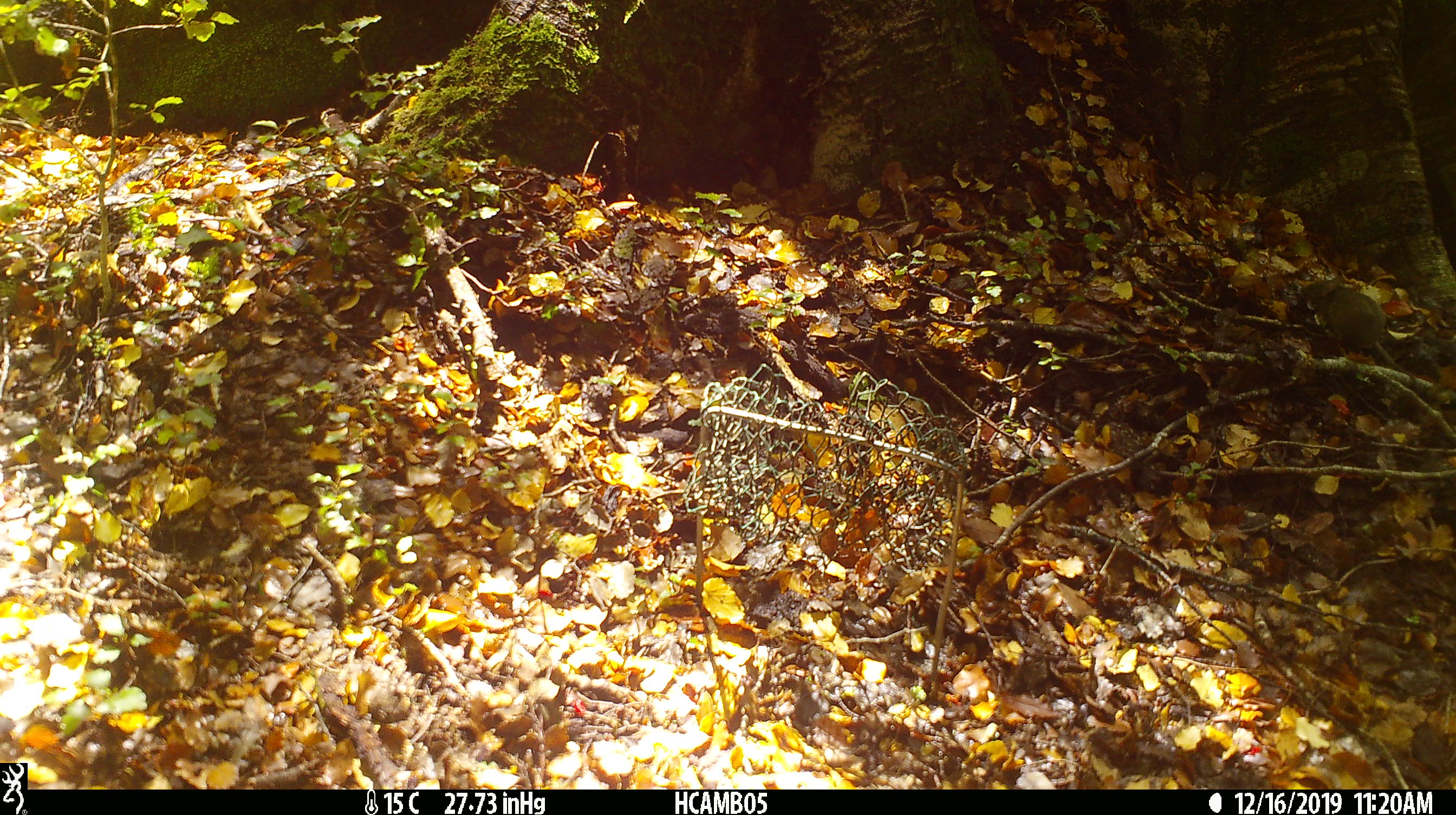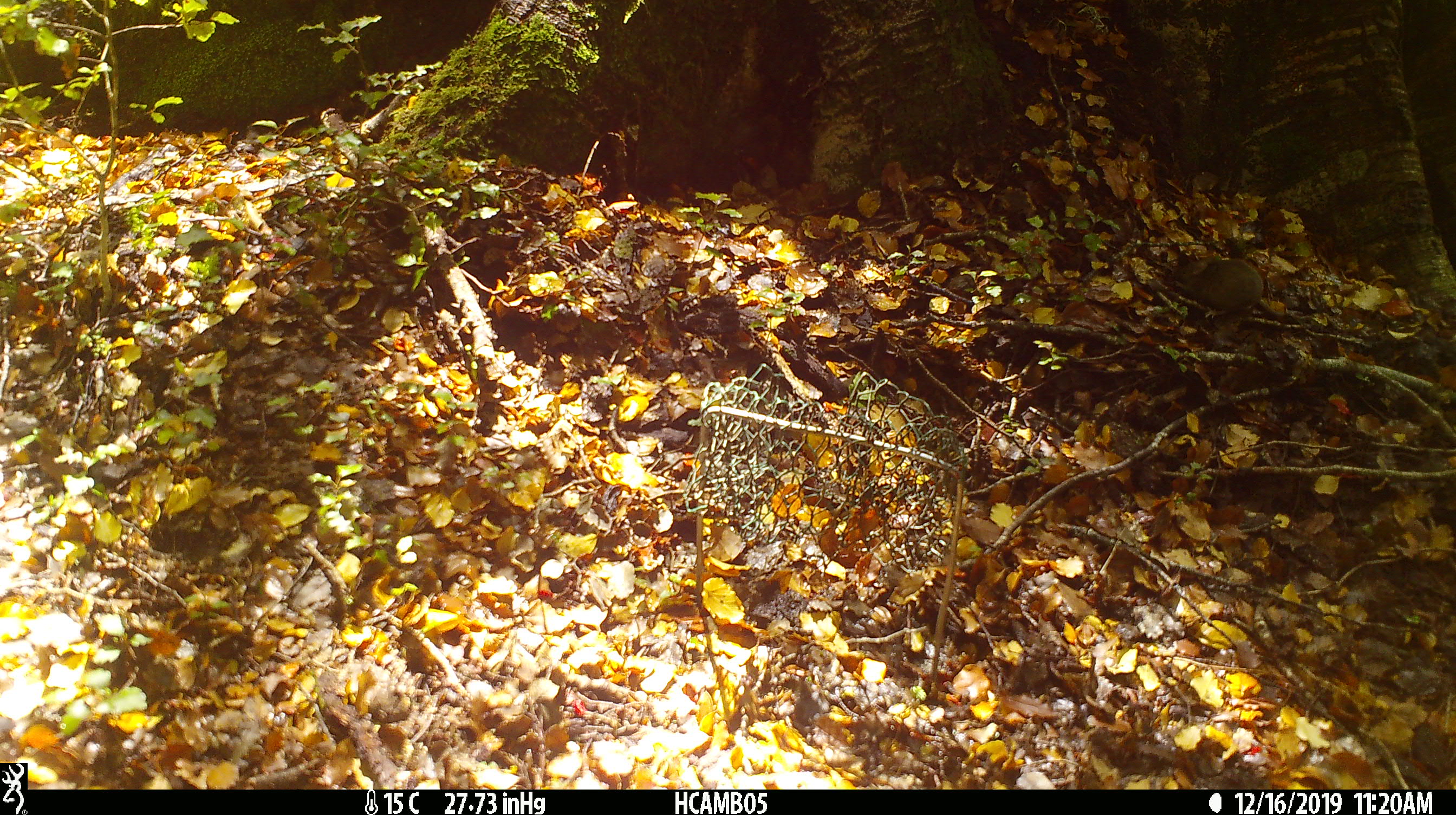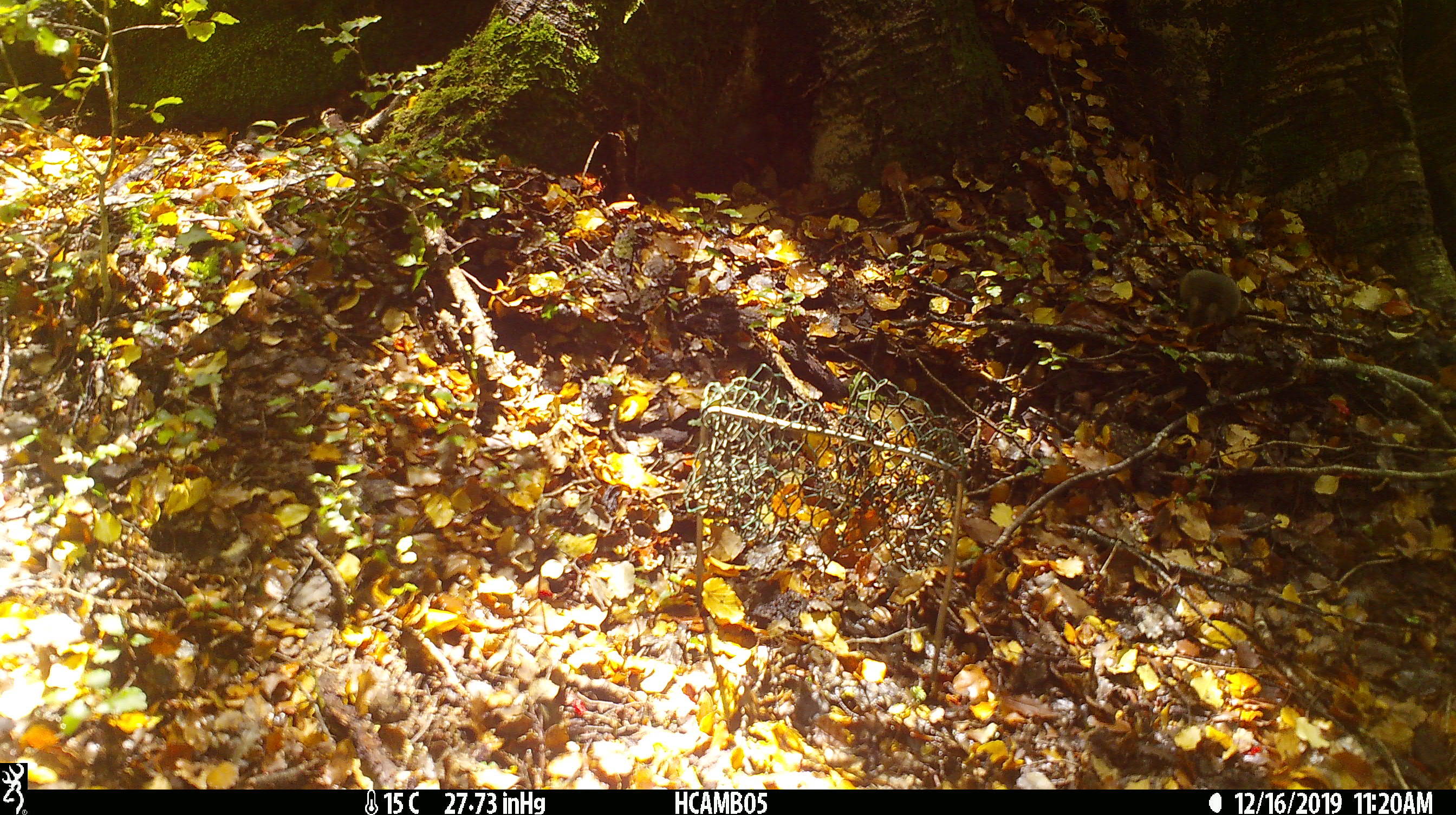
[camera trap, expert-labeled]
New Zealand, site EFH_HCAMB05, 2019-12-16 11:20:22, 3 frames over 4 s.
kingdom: Animalia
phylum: Chordata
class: Mammalia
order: Rodentia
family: Muridae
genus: Mus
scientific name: Mus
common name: mouse